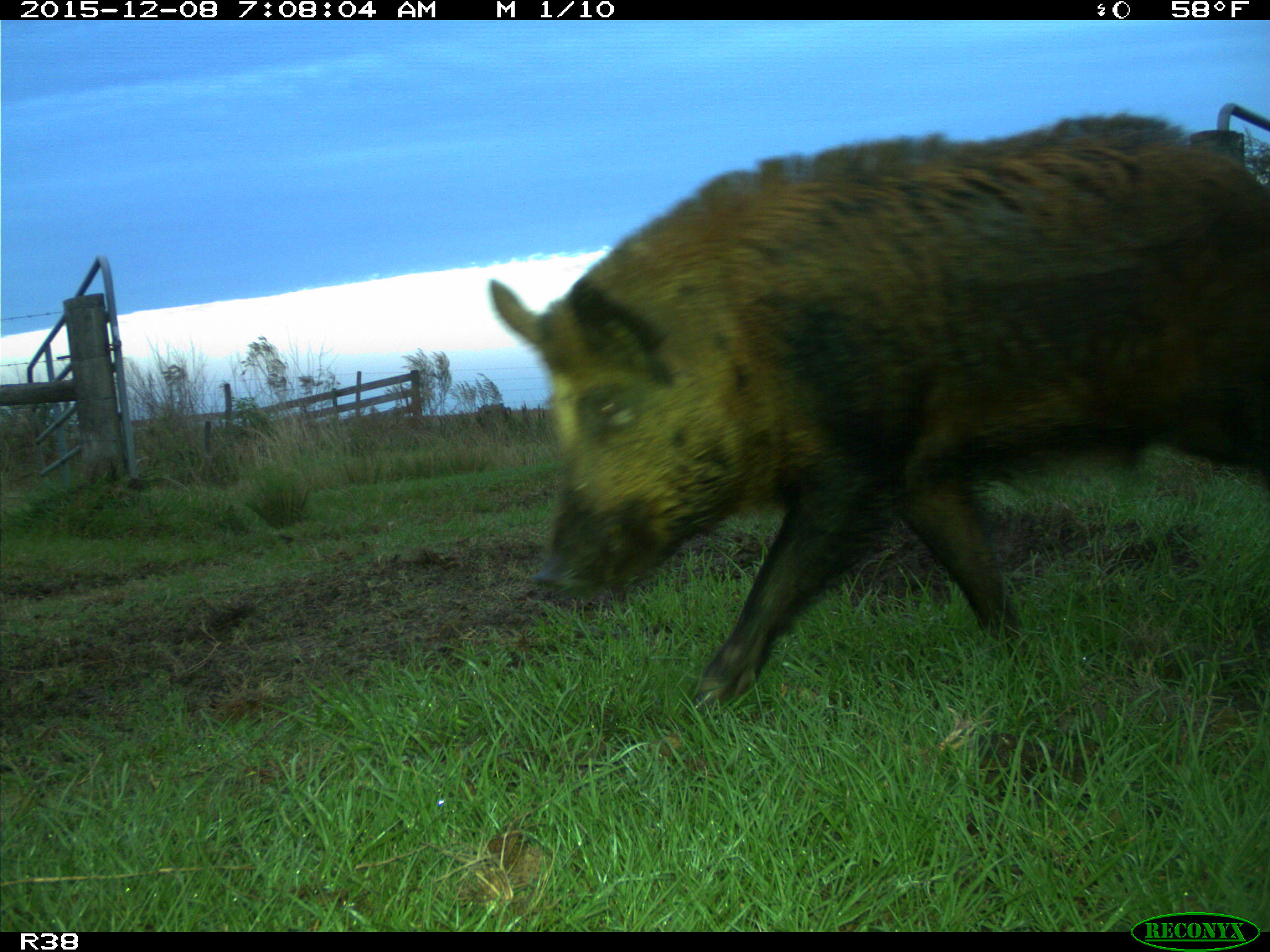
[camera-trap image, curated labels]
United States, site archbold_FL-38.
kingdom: Animalia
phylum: Chordata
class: Mammalia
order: Artiodactyla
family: Suidae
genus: Sus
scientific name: Sus scrofa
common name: wild boar